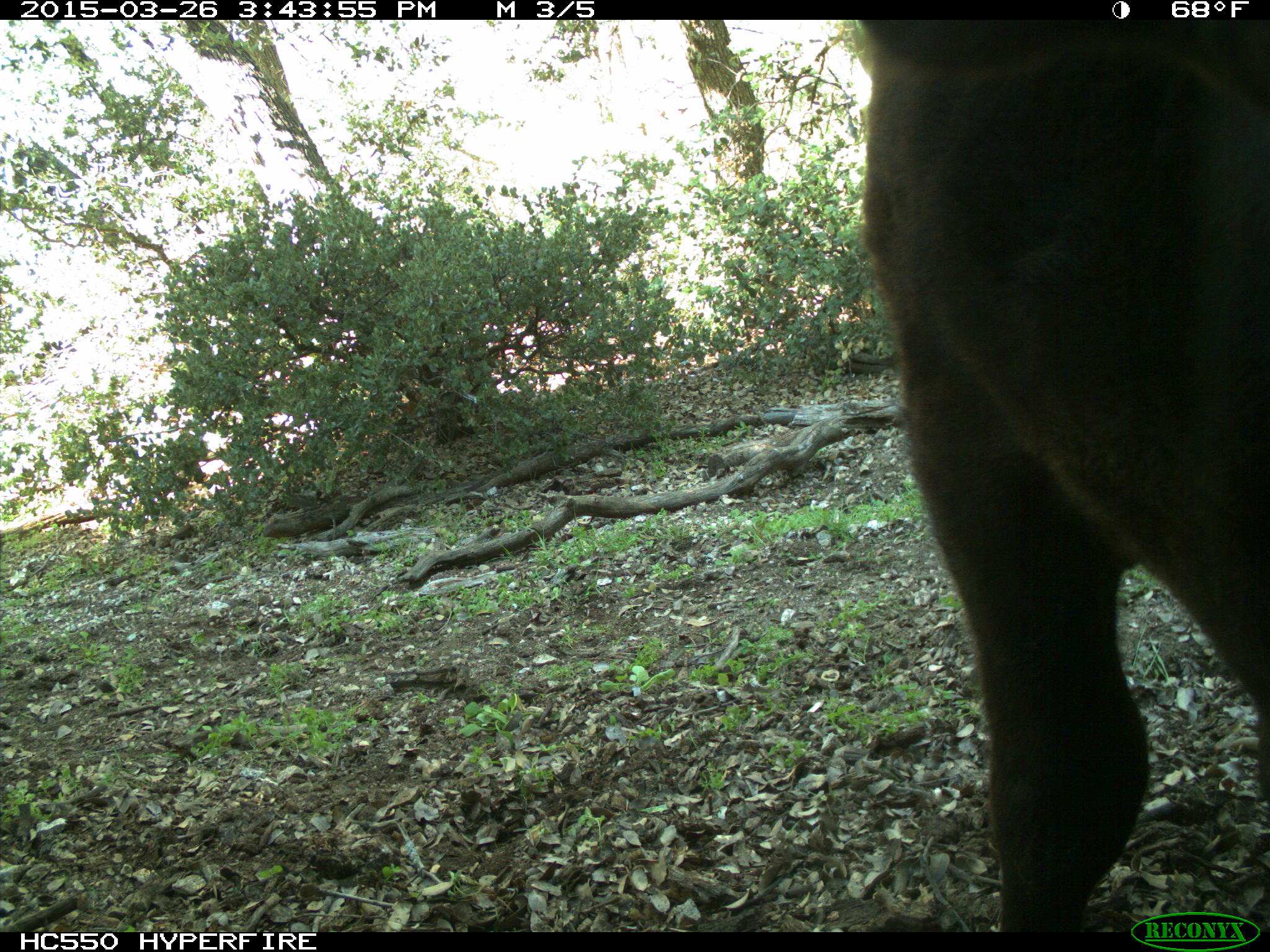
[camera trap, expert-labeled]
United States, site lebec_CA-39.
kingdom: Animalia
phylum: Chordata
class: Mammalia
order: Artiodactyla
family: Bovidae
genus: Bos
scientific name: Bos taurus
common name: domestic cow